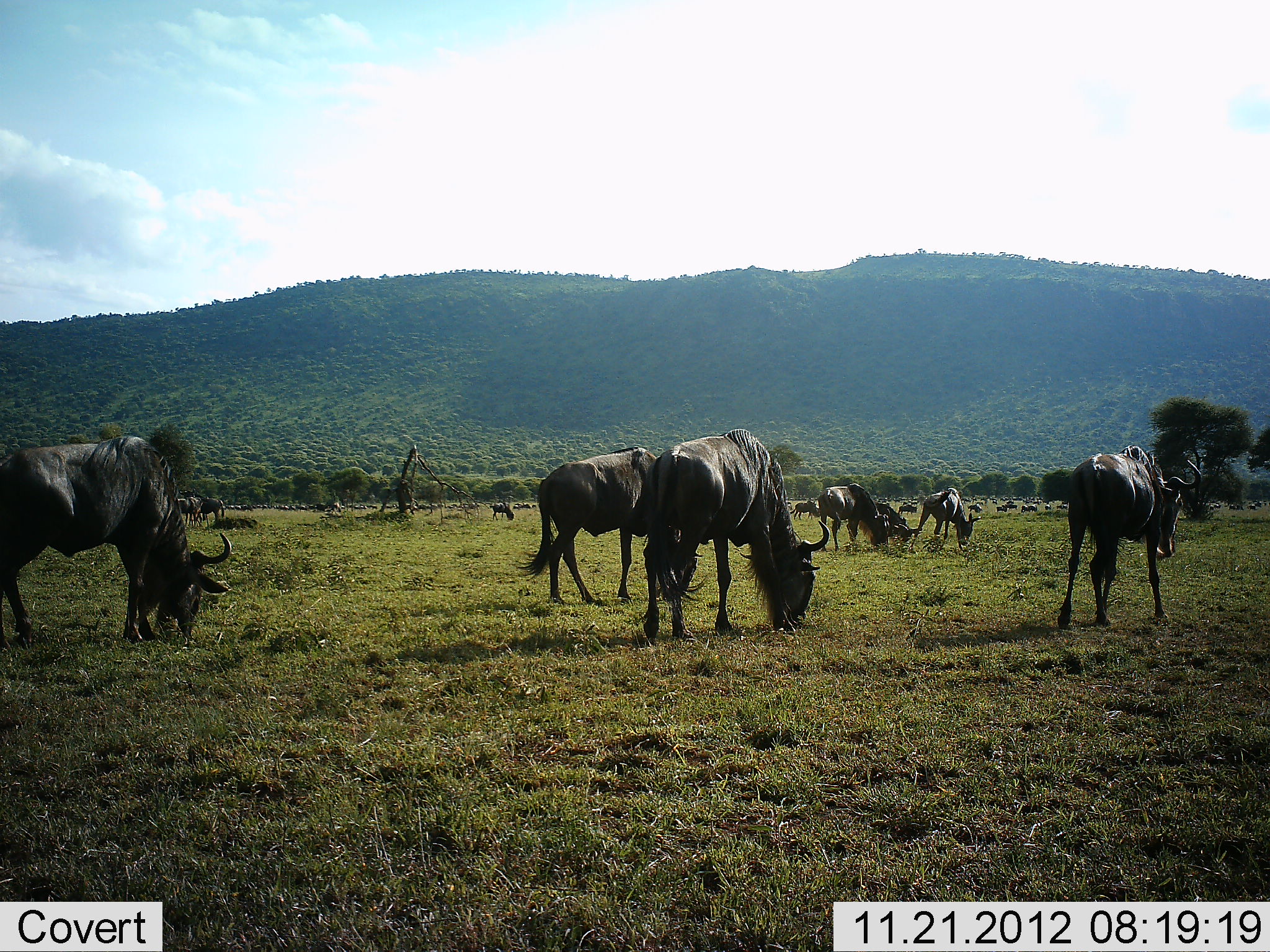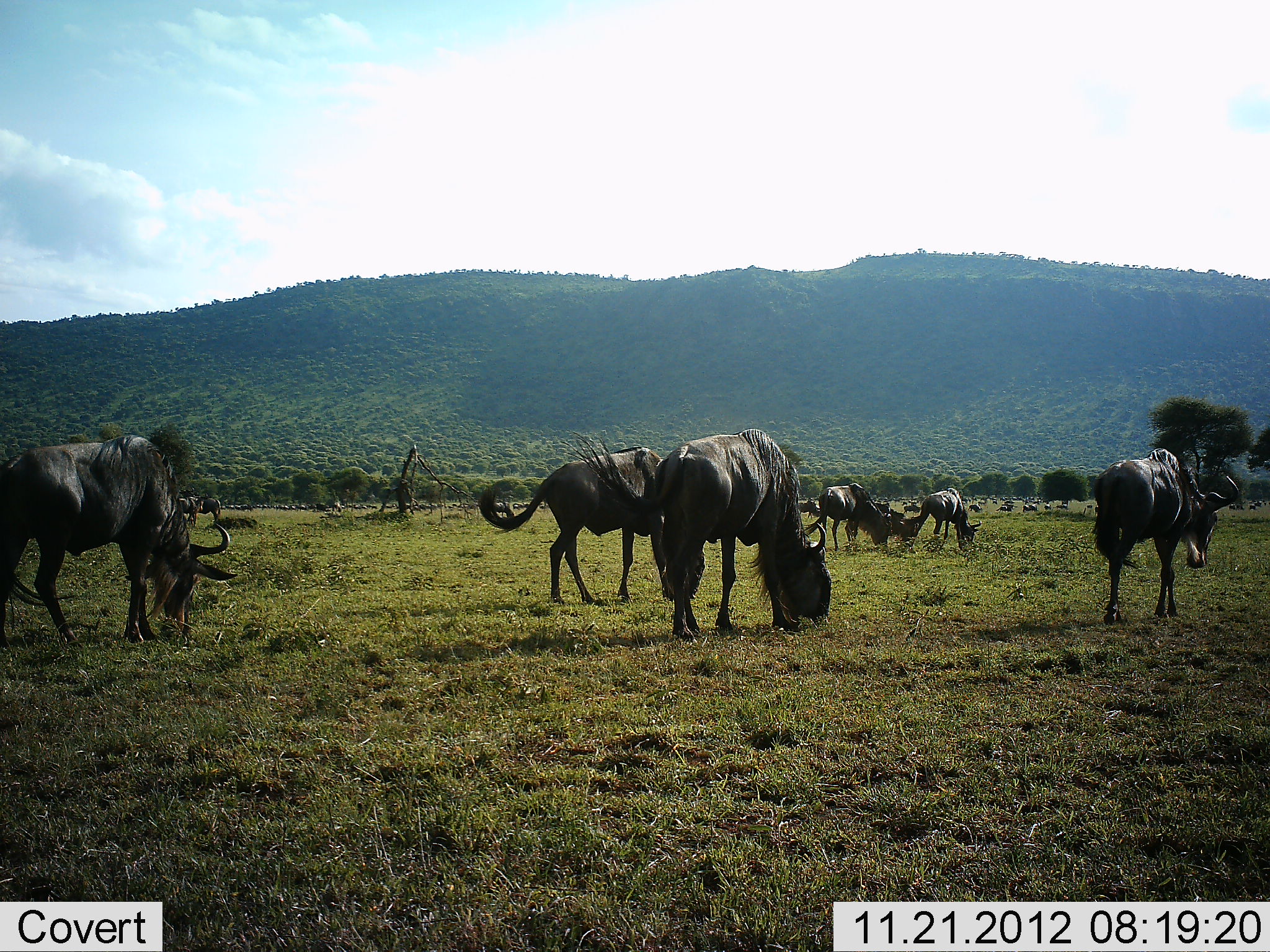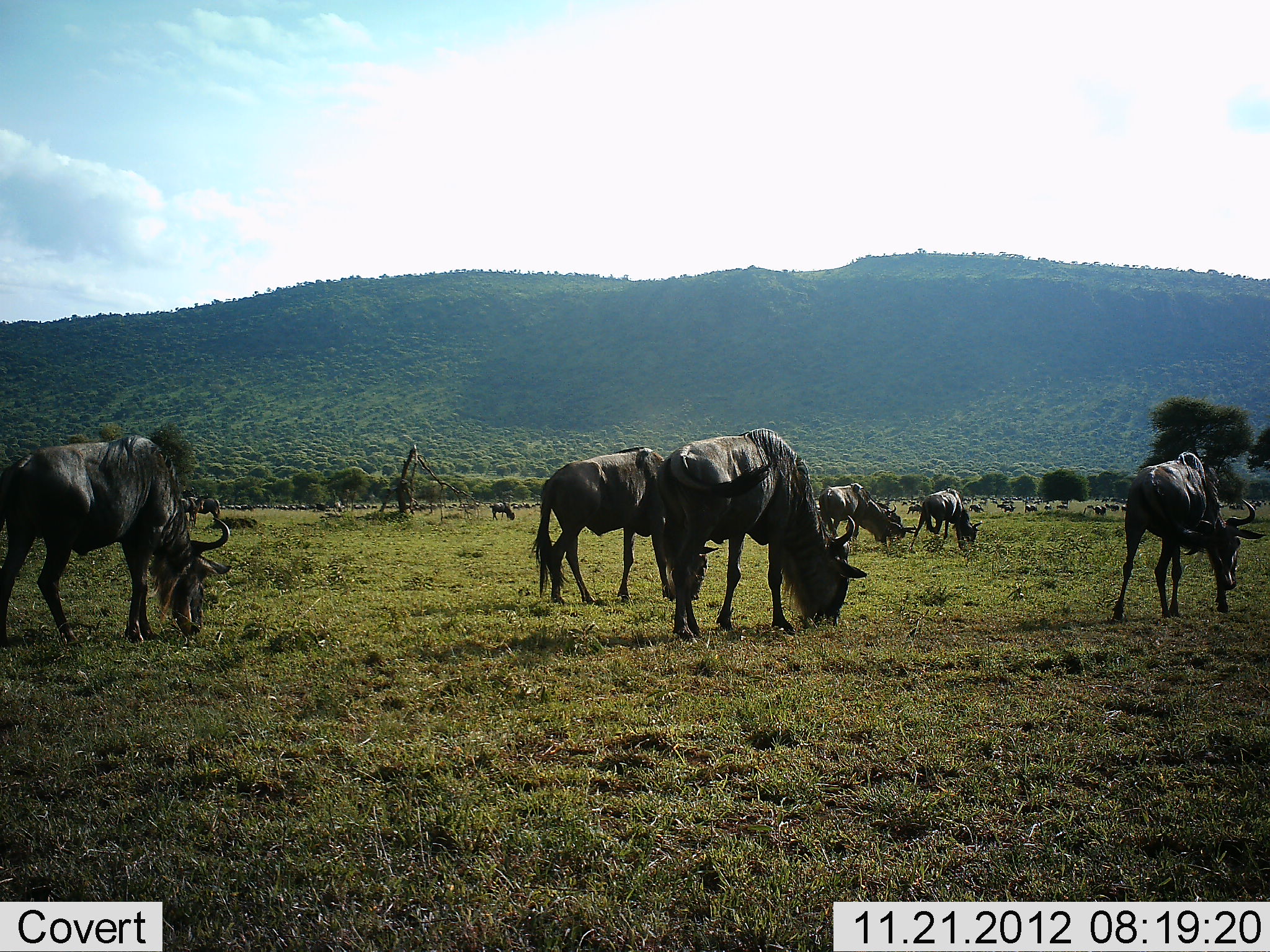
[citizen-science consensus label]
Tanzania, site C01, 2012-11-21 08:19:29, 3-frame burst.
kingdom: Animalia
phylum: Chordata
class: Mammalia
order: Artiodactyla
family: Bovidae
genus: Connochaetes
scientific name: Connochaetes taurinus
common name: blue wildebeest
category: wildebeest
Wildebeest (blue wildebeest) (Connochaetes taurinus), count 8. Behavior (volunteer vote fractions): standing 53%, resting 12%, moving 47%, interacting 6%. Young present (vote fraction): 12%. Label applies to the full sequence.